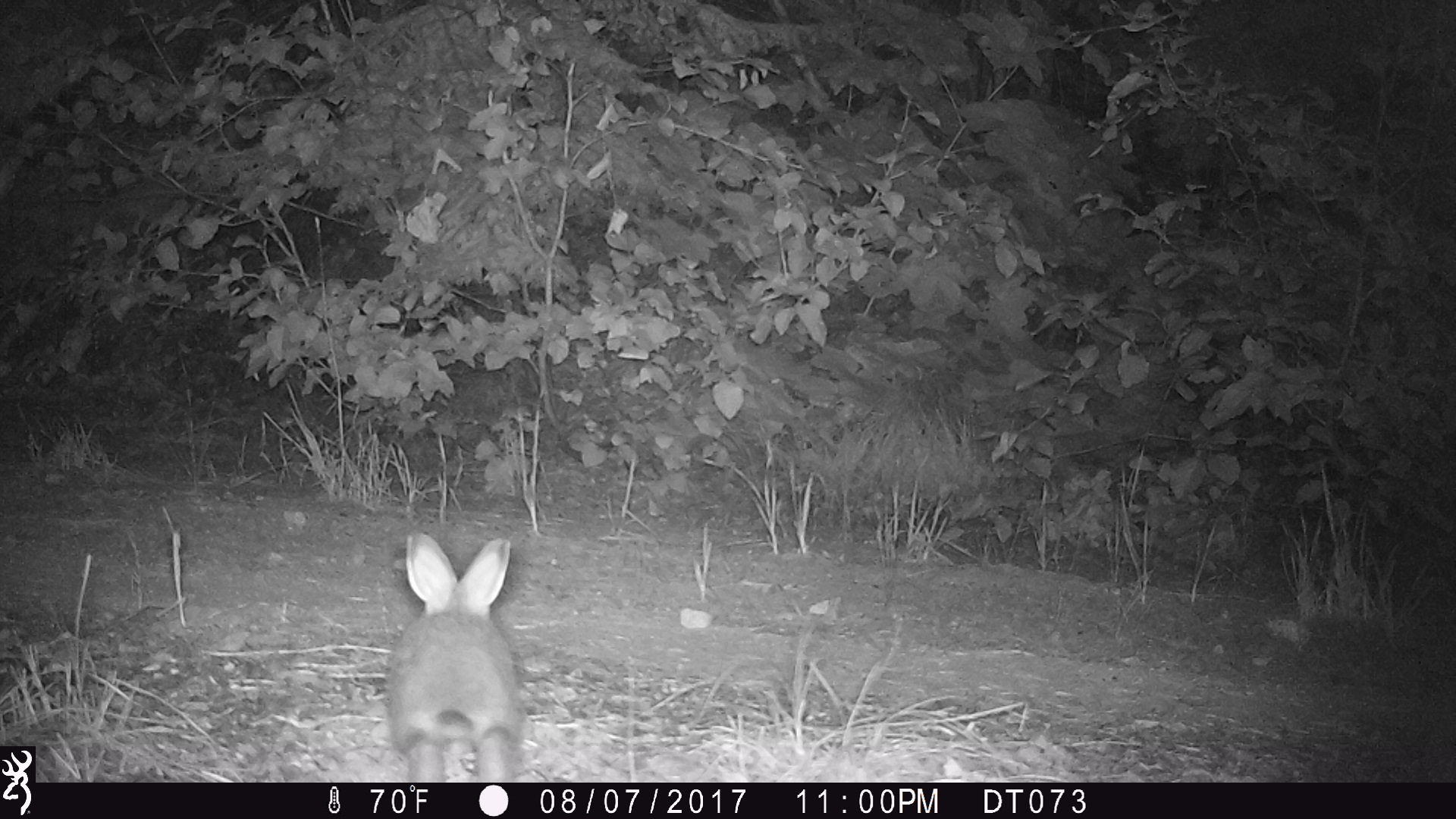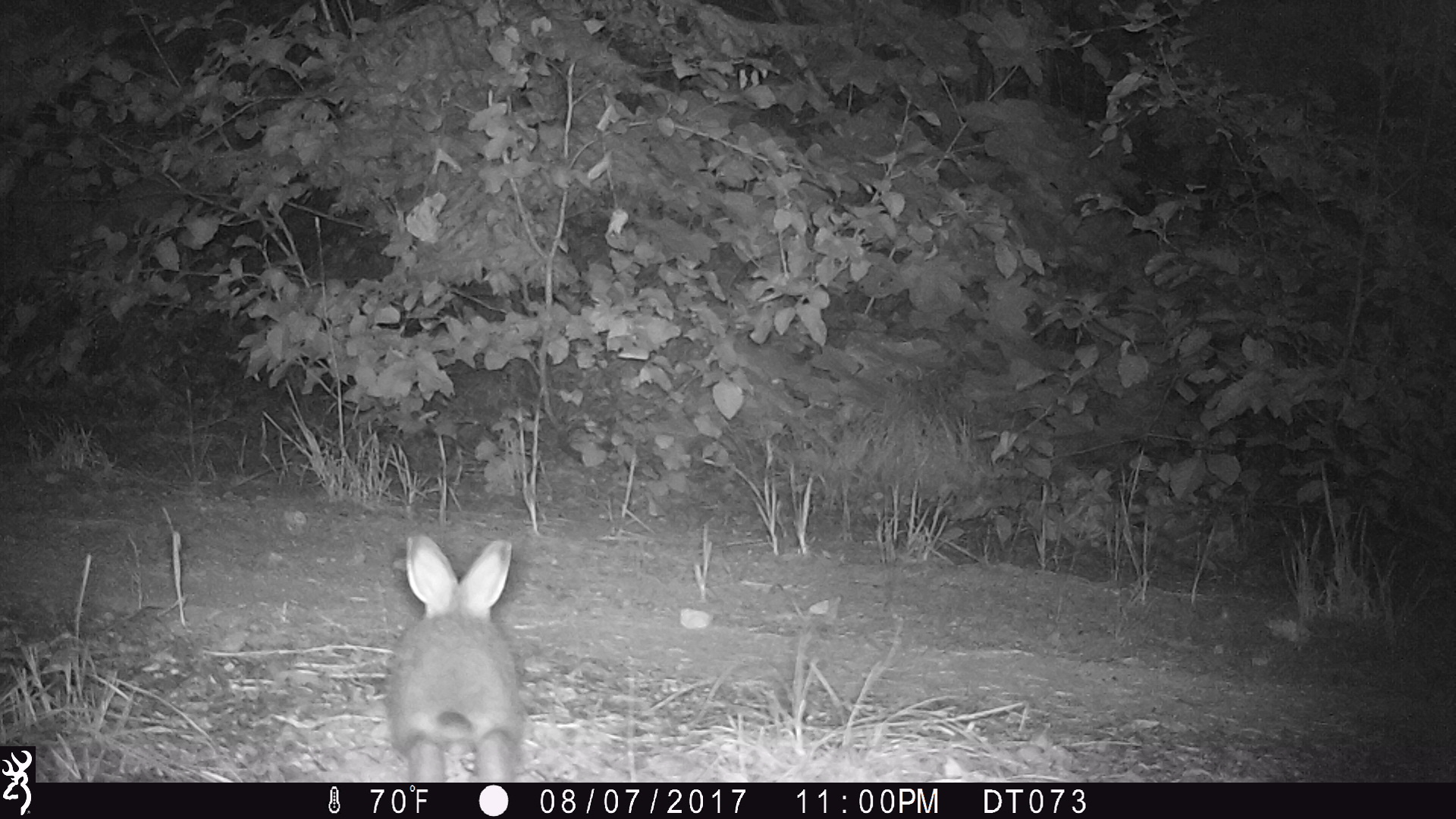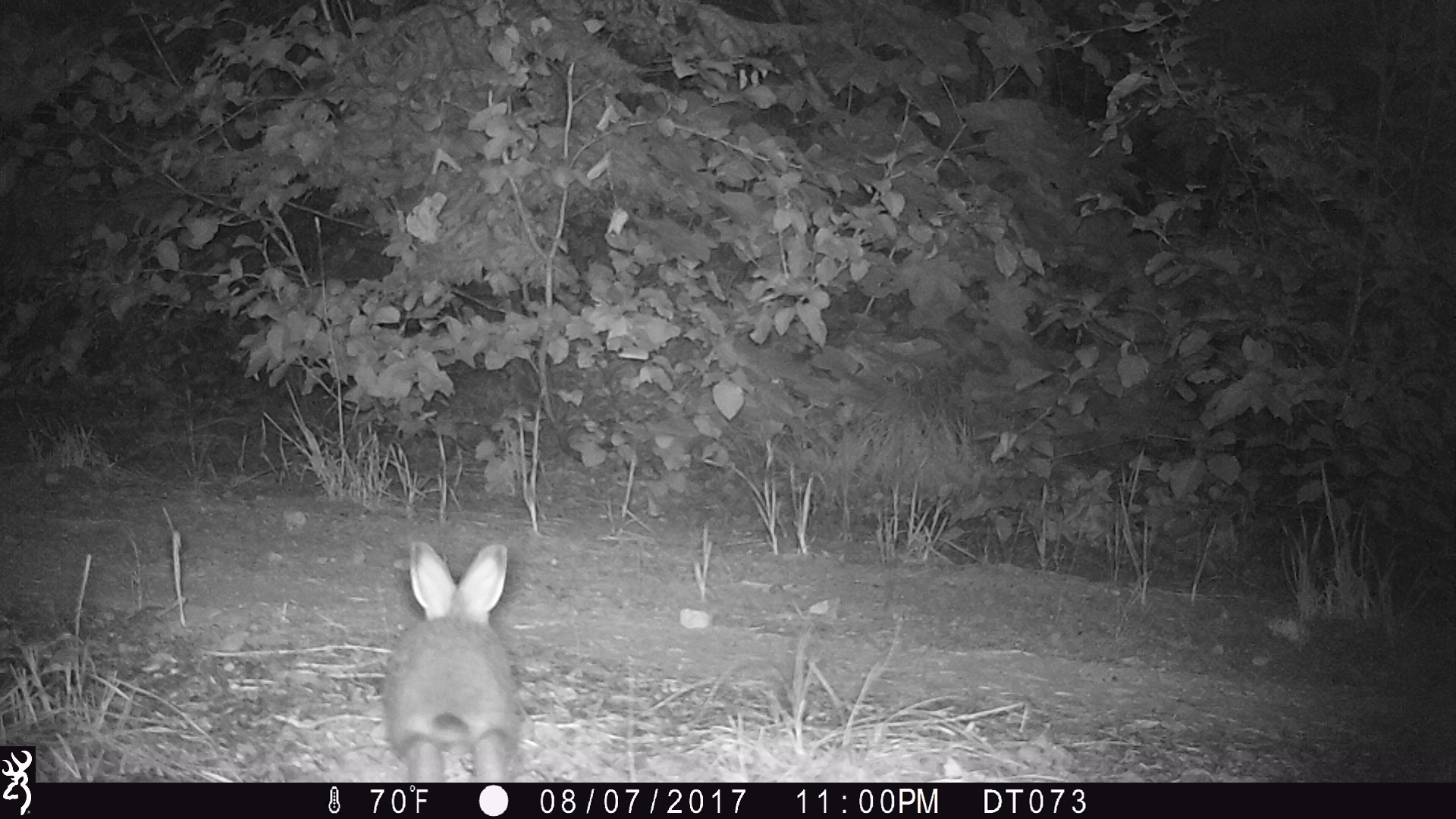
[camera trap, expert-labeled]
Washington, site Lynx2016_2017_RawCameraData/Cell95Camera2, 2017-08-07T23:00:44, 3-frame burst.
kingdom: Animalia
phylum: Chordata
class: Mammalia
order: Lagomorpha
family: Leporidae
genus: Lepus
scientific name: Lepus americanus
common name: snowshoe hare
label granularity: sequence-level